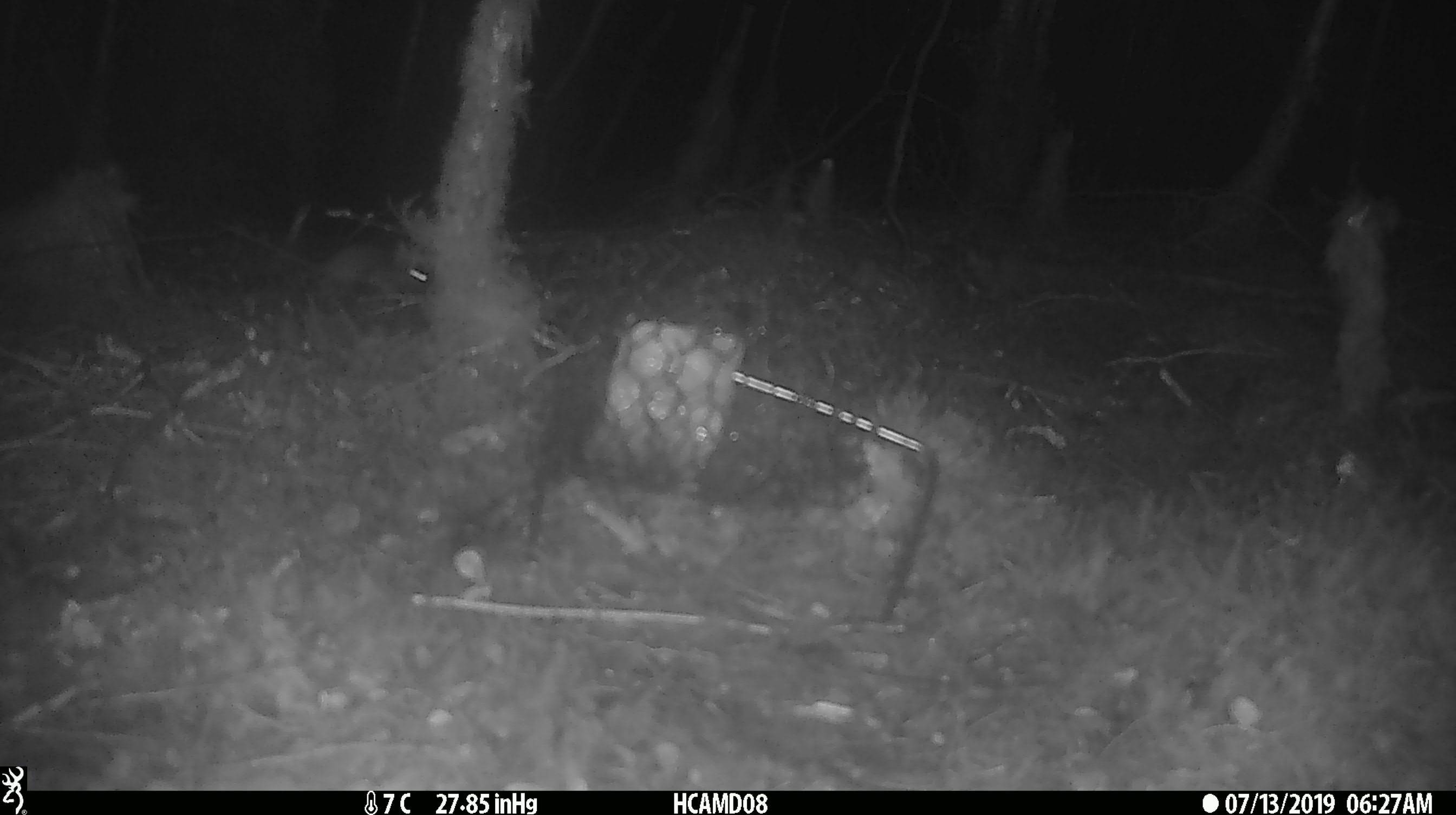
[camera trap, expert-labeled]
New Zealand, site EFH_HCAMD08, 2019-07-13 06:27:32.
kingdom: Animalia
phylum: Chordata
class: Mammalia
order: Rodentia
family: Muridae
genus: Mus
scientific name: Mus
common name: mouse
Mouse (Mus).